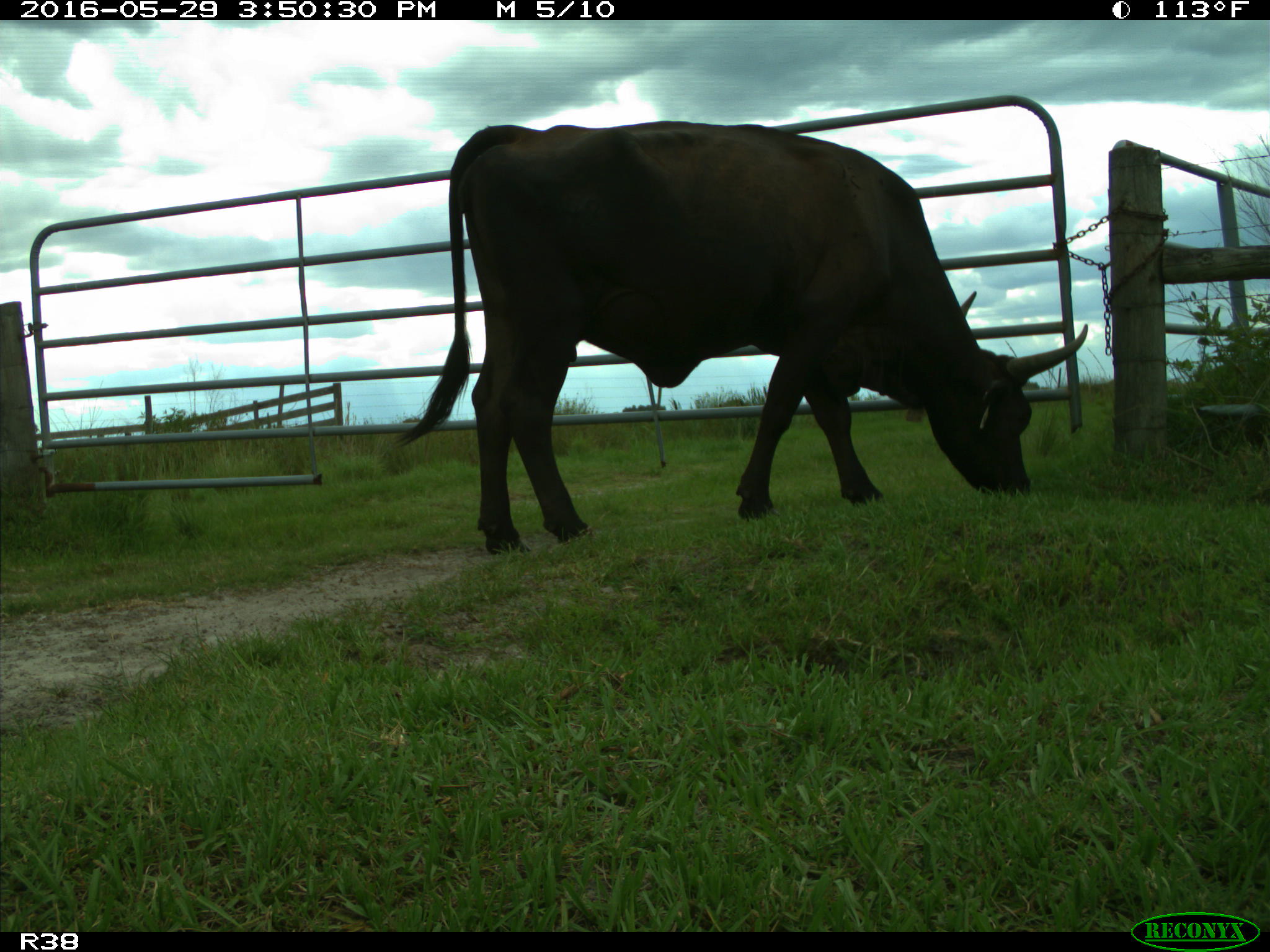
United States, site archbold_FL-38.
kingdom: Animalia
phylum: Chordata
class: Mammalia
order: Artiodactyla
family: Bovidae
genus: Bos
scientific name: Bos taurus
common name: domestic cow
Bos taurus (domestic cow).